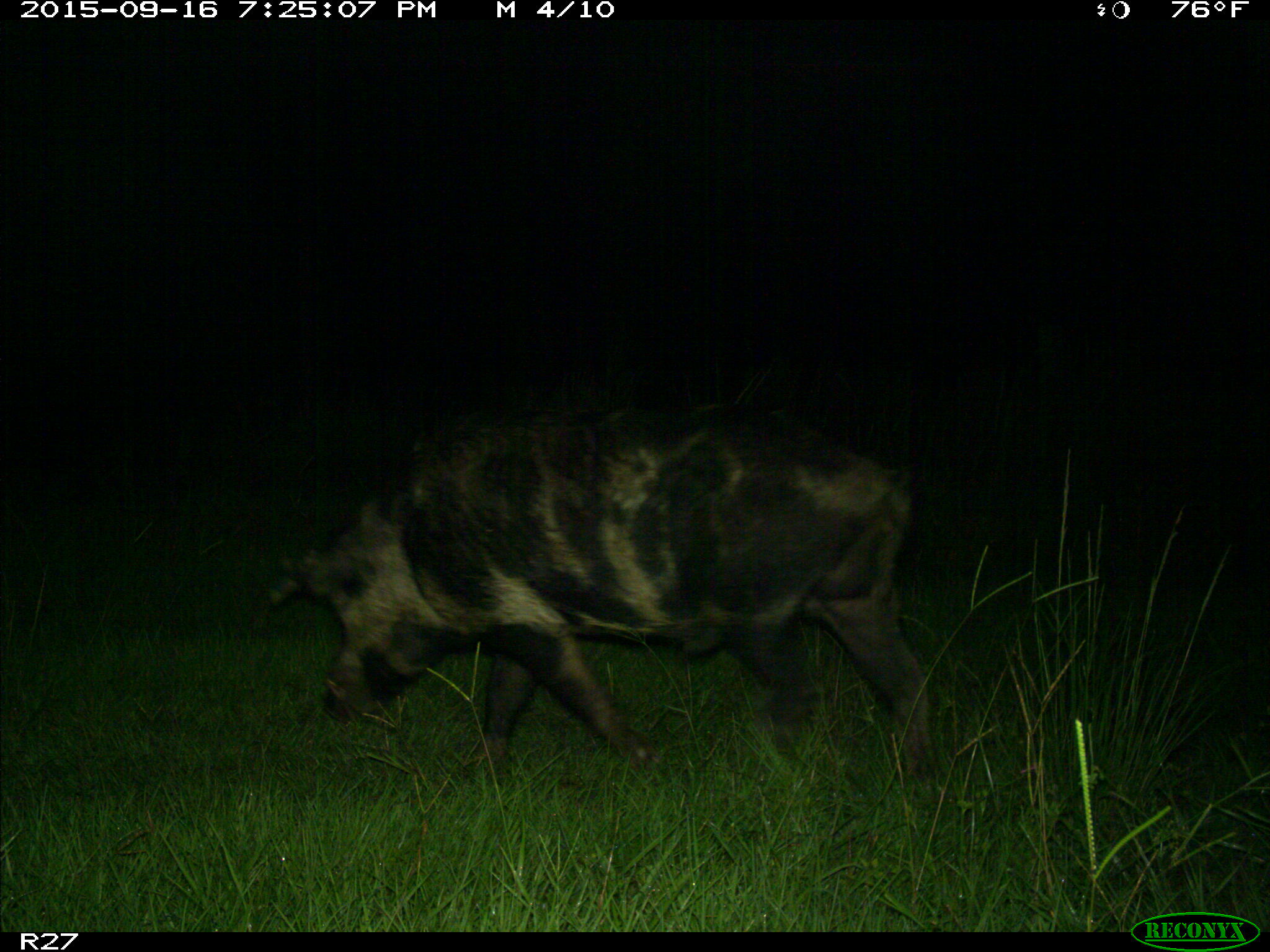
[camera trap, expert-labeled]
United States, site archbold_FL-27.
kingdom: Animalia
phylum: Chordata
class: Mammalia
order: Artiodactyla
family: Suidae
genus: Sus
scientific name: Sus scrofa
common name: wild boar